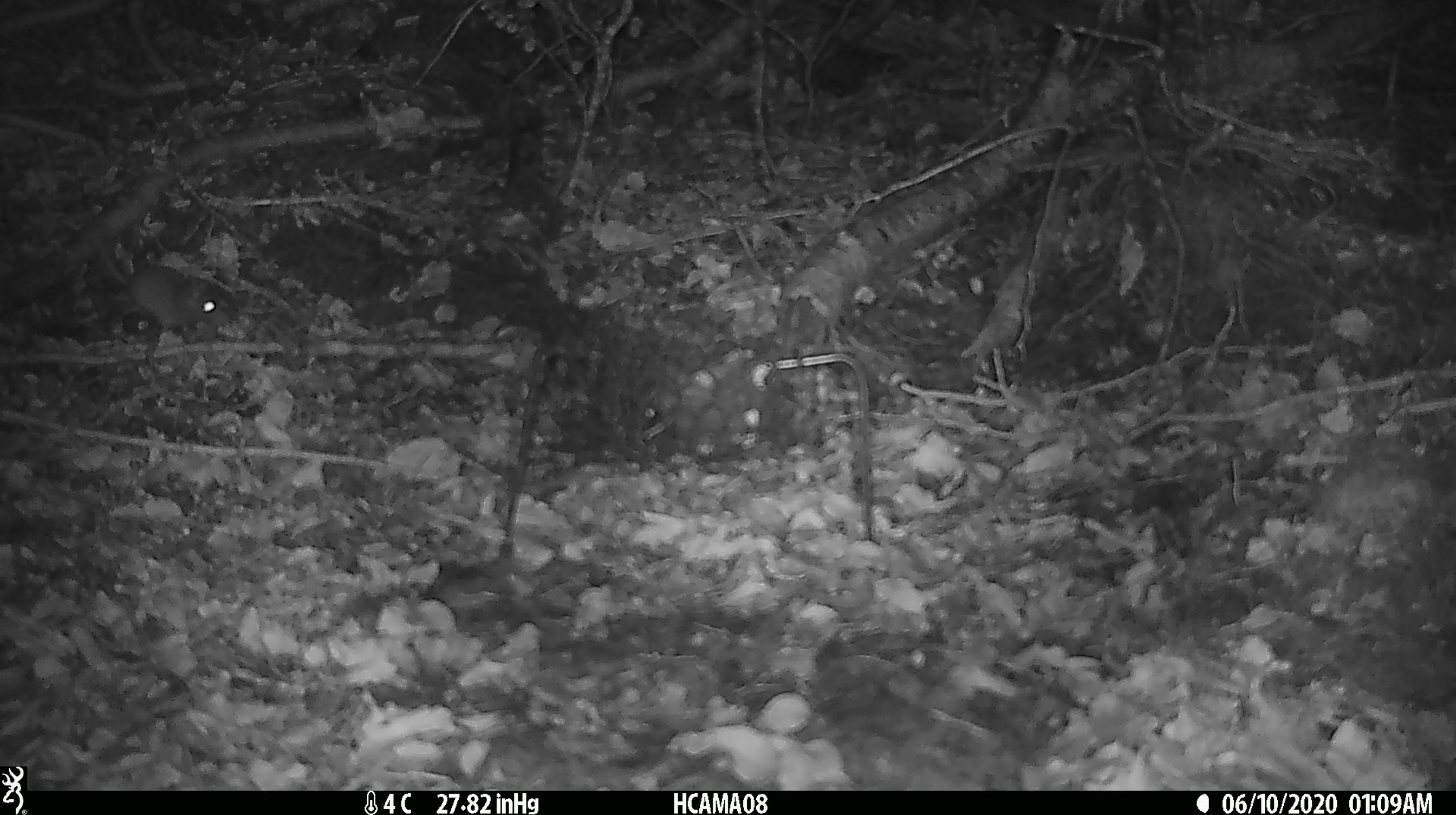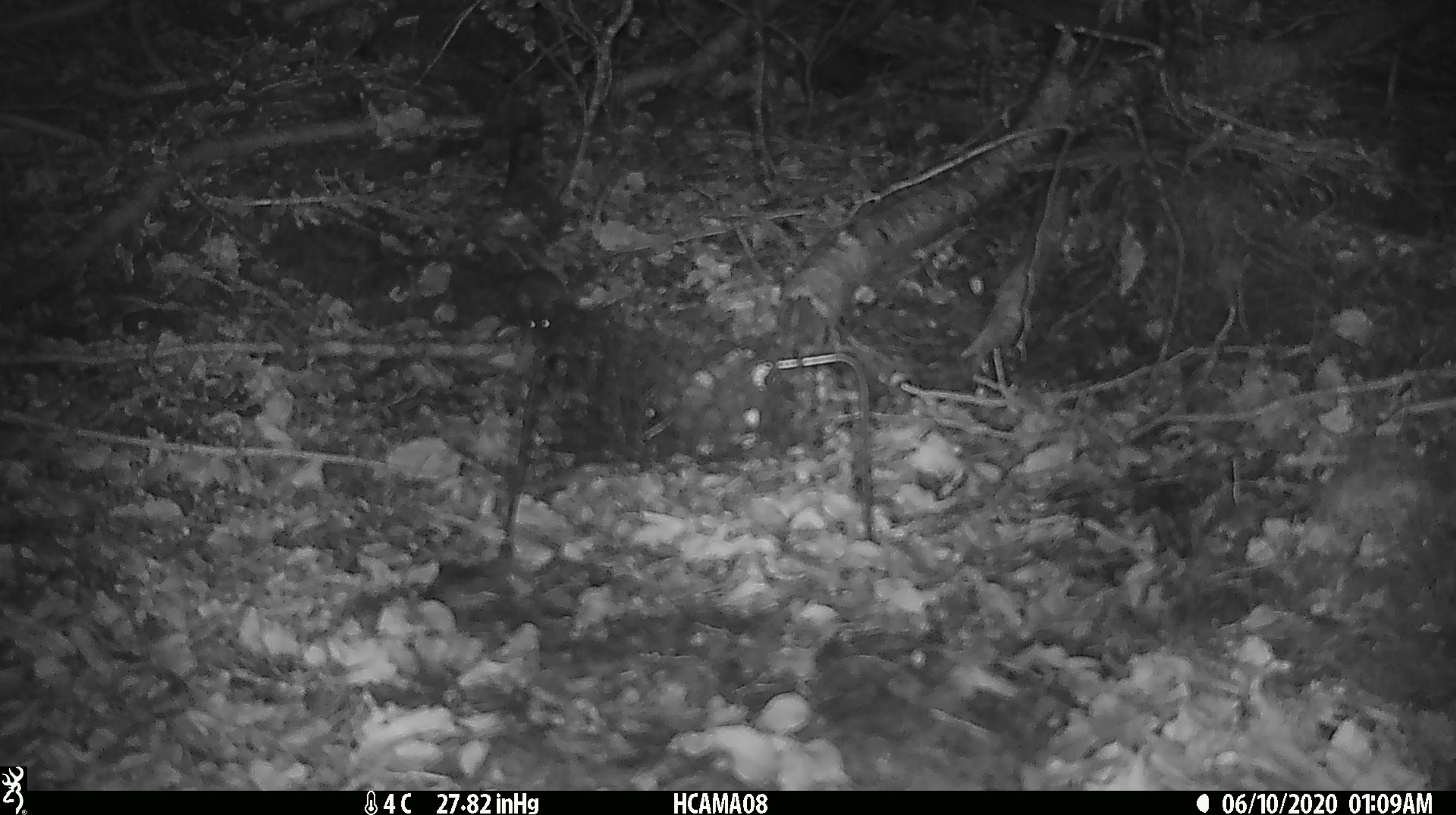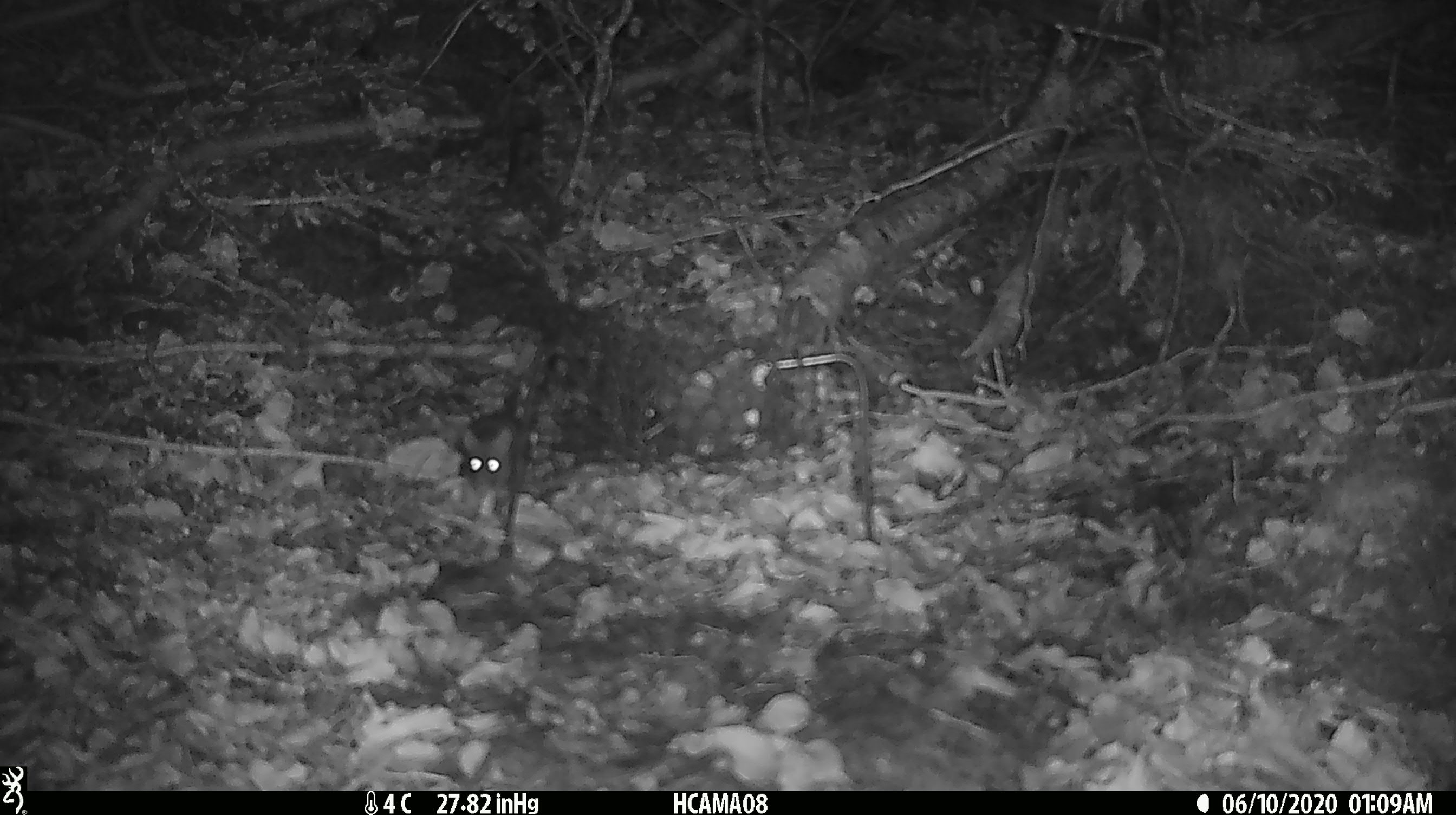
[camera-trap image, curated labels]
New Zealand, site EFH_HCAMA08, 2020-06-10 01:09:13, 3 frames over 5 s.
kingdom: Animalia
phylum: Chordata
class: Mammalia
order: Rodentia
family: Muridae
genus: Mus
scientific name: Mus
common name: mouse